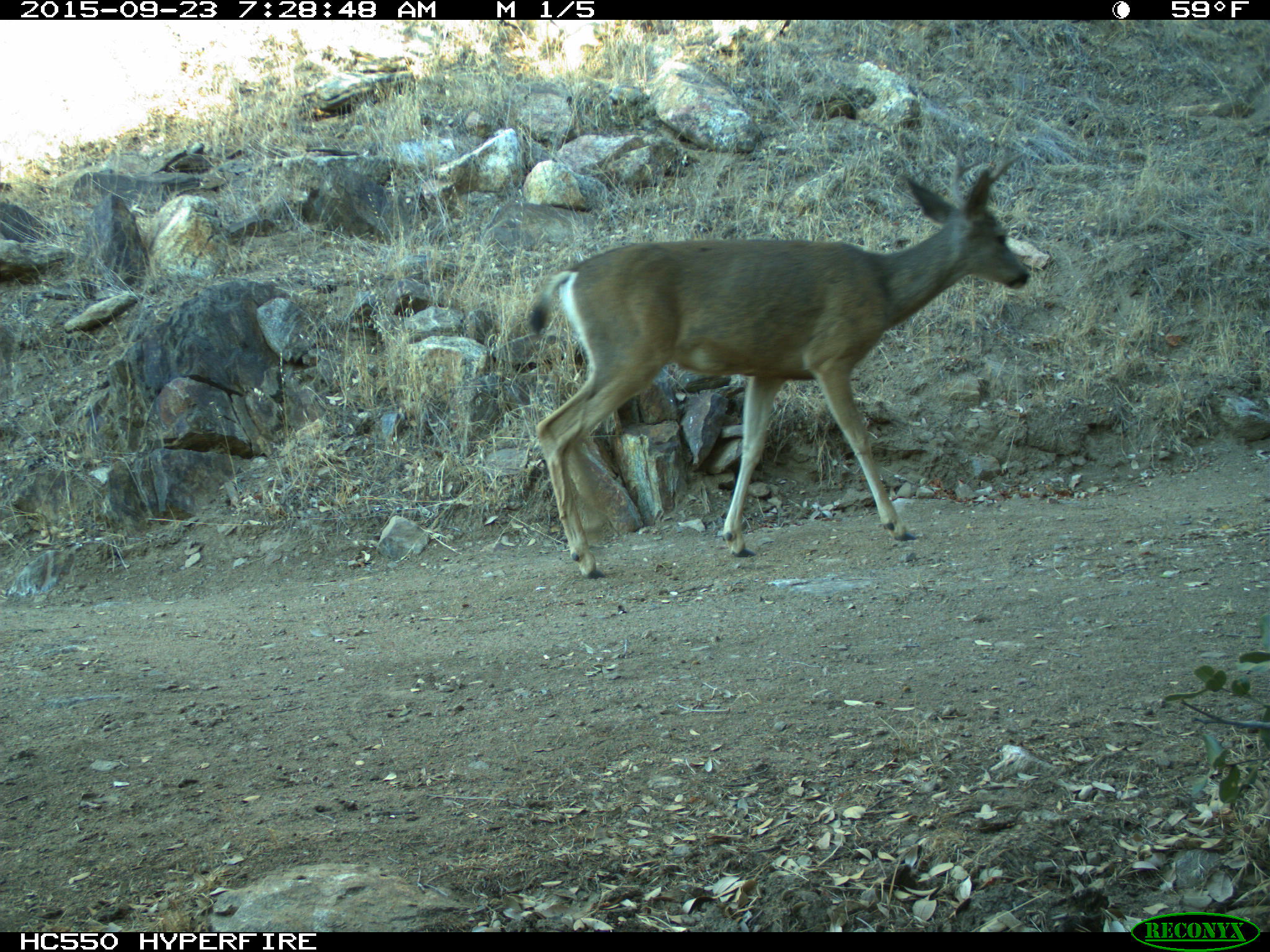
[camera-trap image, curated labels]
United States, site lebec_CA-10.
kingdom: Animalia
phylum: Chordata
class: Mammalia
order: Artiodactyla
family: Cervidae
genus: Odocoileus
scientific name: Odocoileus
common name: deer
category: unidentified deer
Unidentified deer (deer) (Odocoileus).